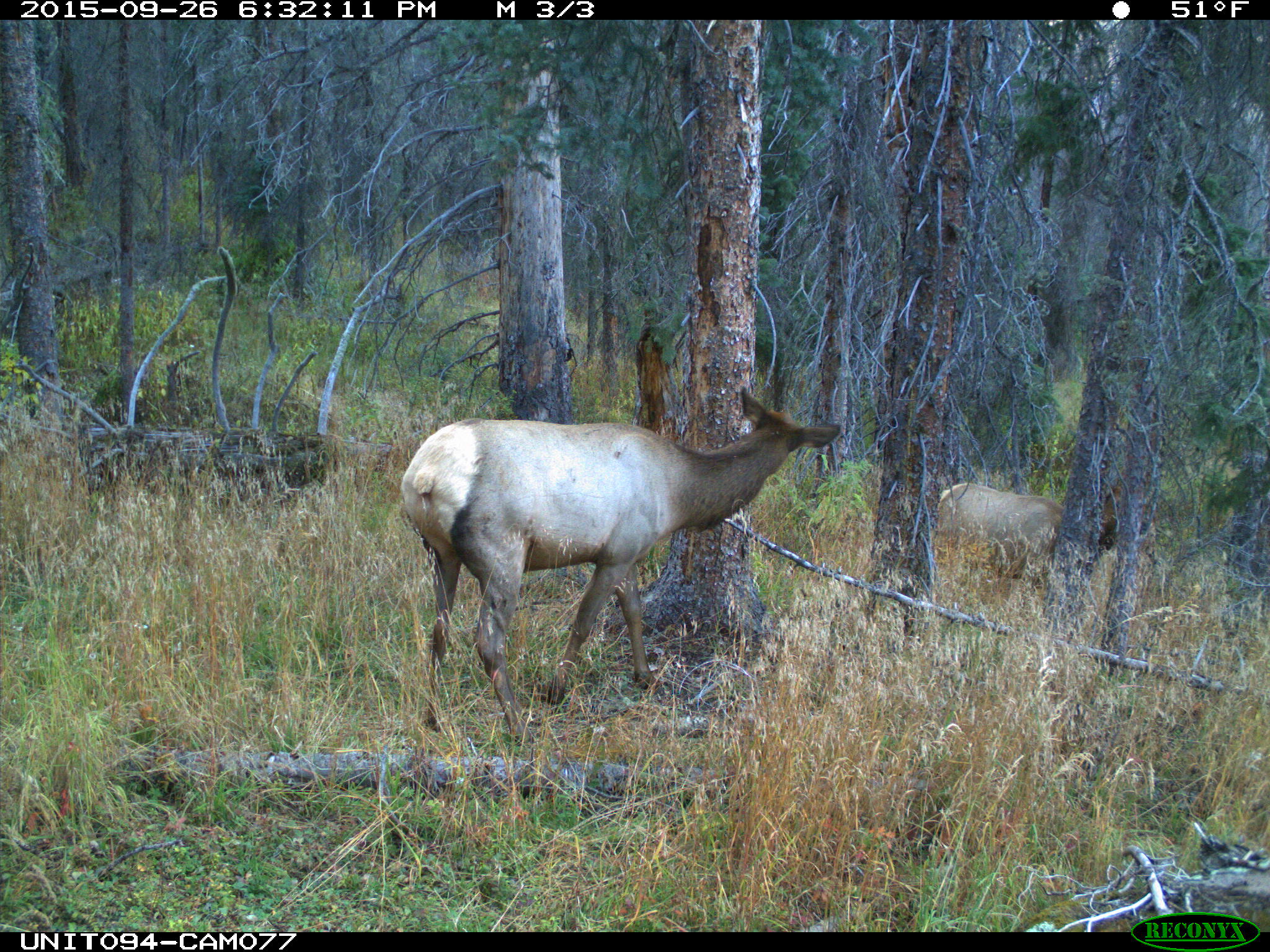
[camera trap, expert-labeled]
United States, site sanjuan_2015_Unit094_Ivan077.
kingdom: Animalia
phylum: Chordata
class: Mammalia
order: Artiodactyla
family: Cervidae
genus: Cervus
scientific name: Cervus elaphus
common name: red deer